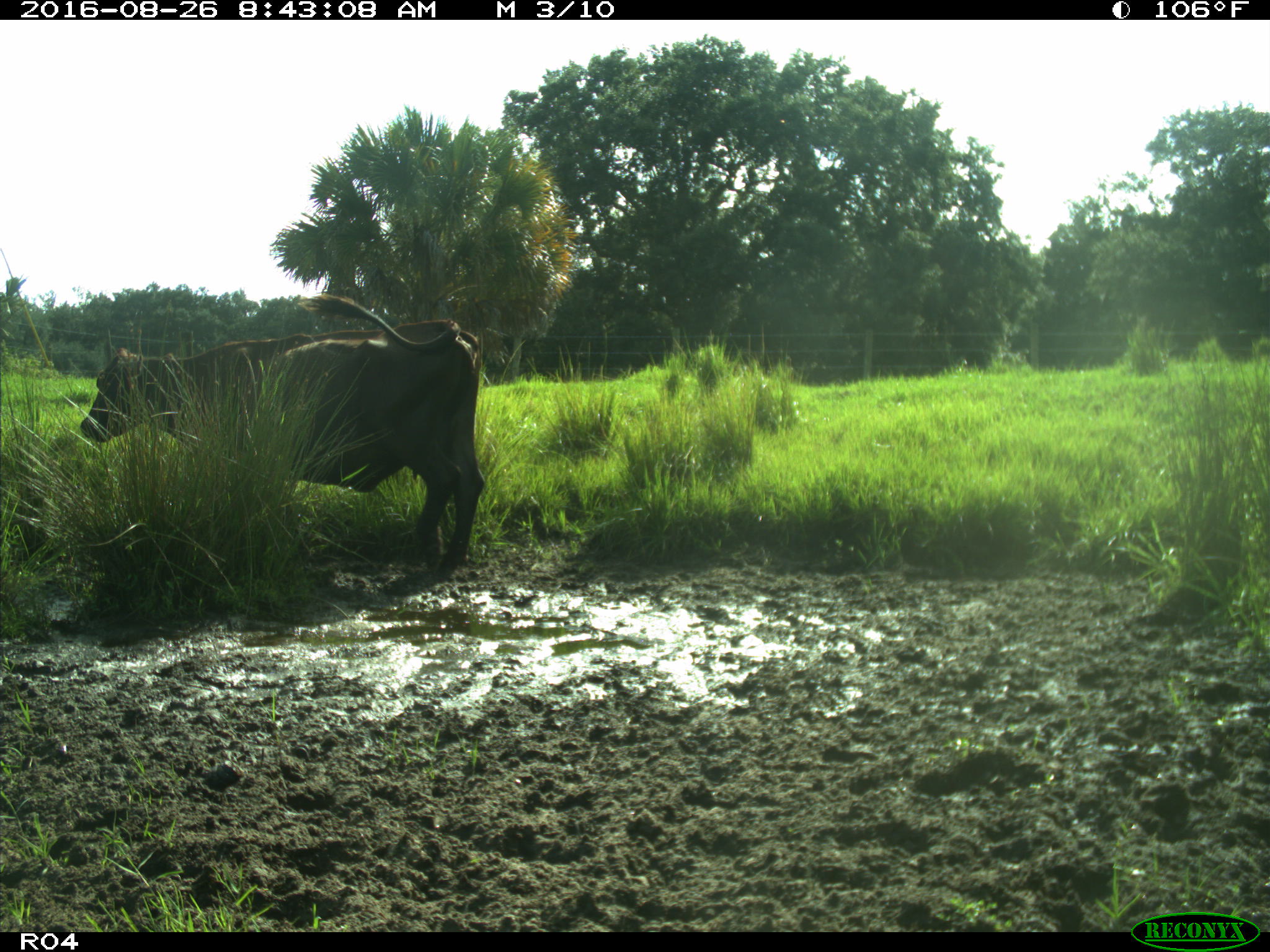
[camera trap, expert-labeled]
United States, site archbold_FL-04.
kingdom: Animalia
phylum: Chordata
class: Mammalia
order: Artiodactyla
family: Bovidae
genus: Bos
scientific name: Bos taurus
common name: domestic cow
Bos taurus (domestic cow).